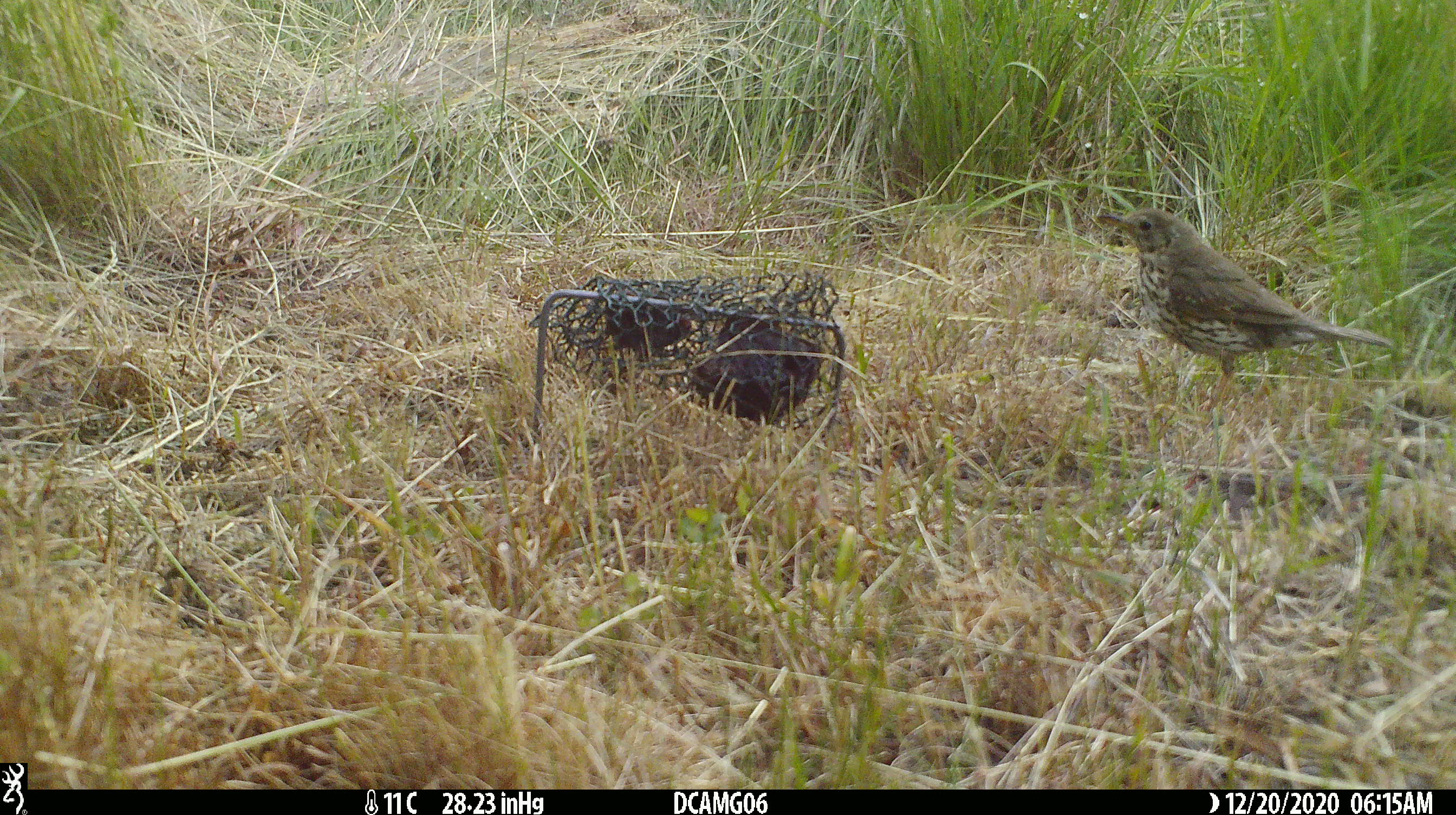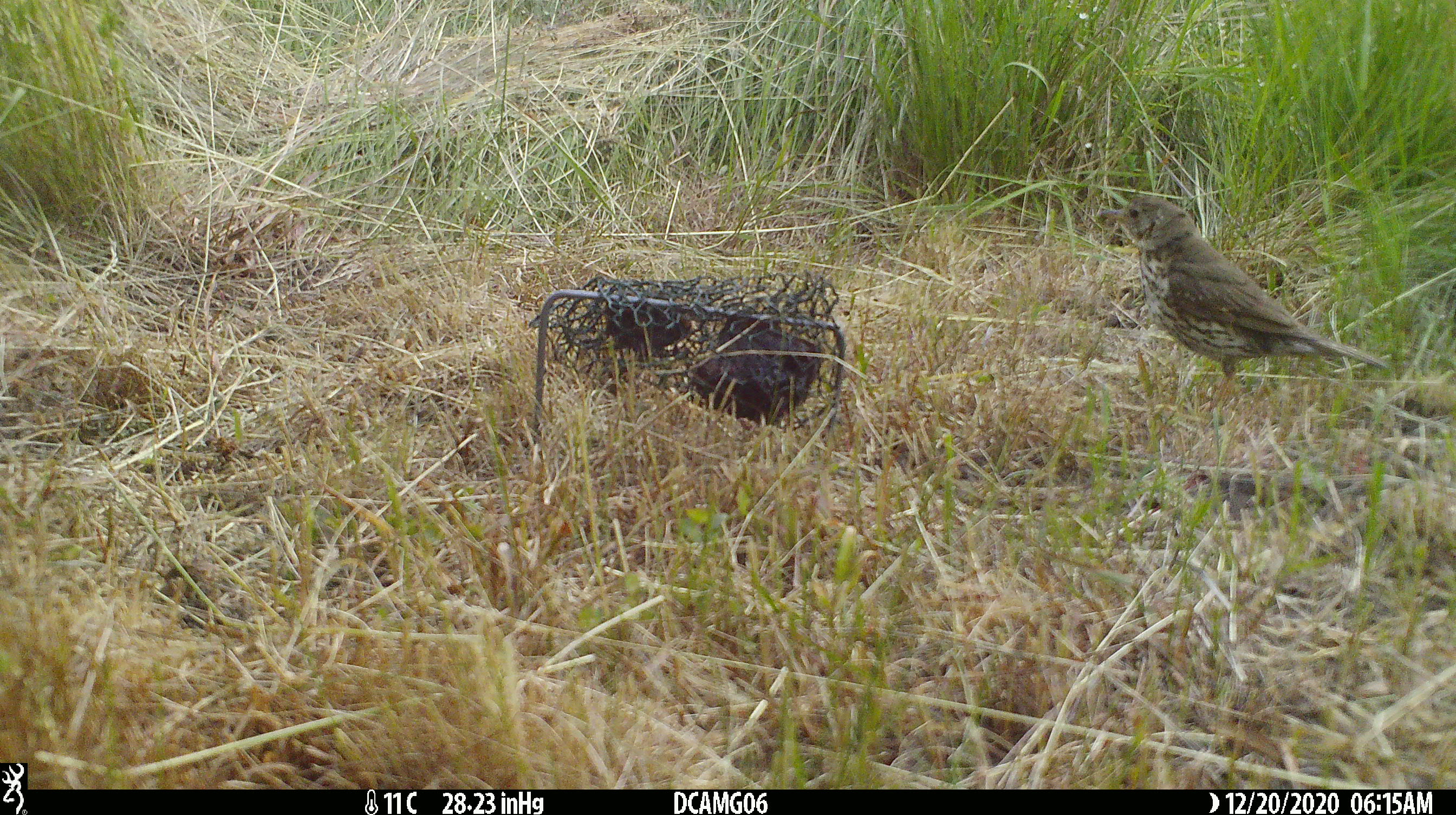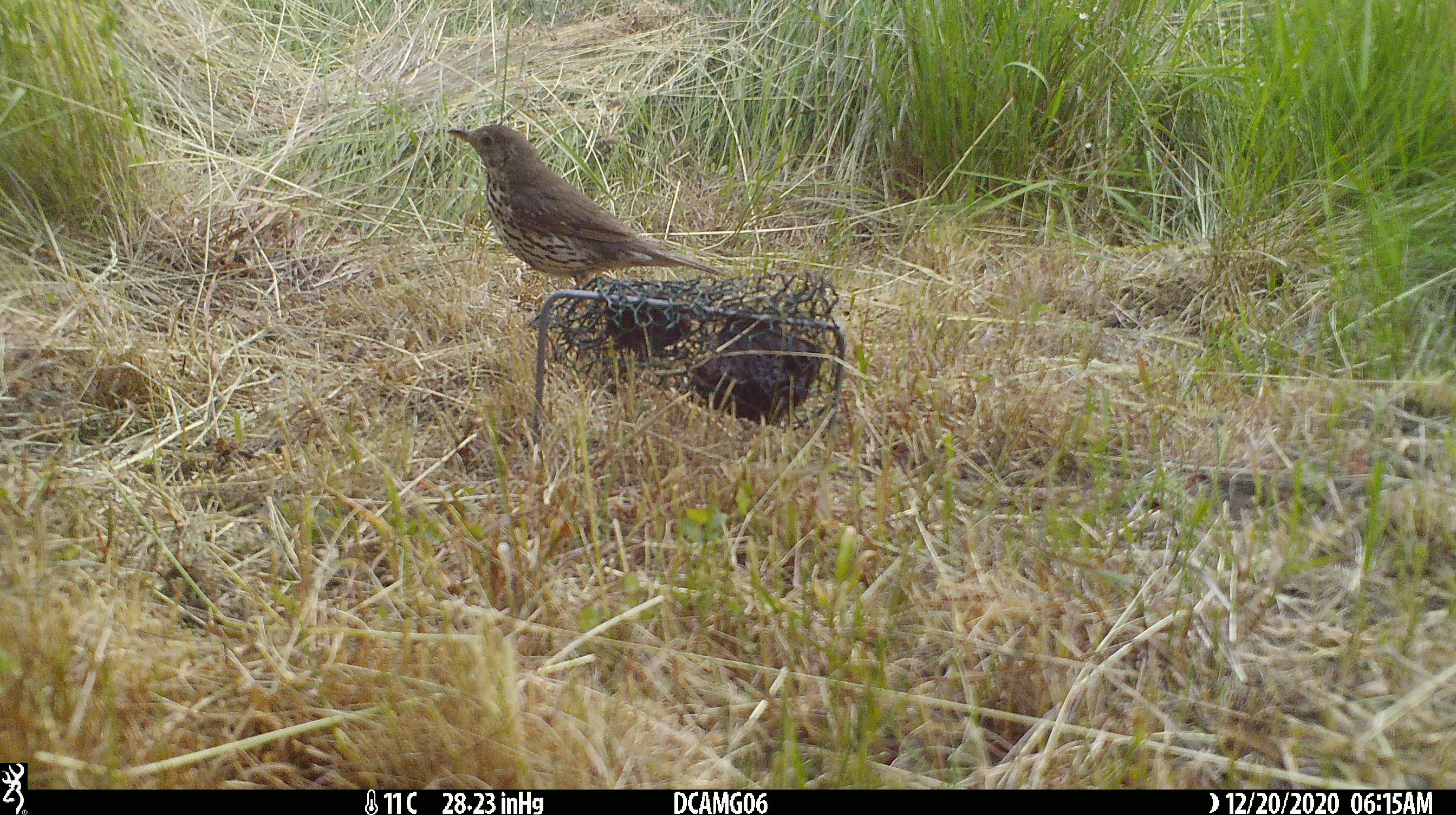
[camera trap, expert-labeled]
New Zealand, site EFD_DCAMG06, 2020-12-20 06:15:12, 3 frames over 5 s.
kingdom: Animalia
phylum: Chordata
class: Aves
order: Passeriformes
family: Turdidae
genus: Turdus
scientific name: Turdus philomelos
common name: song thrush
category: thrush